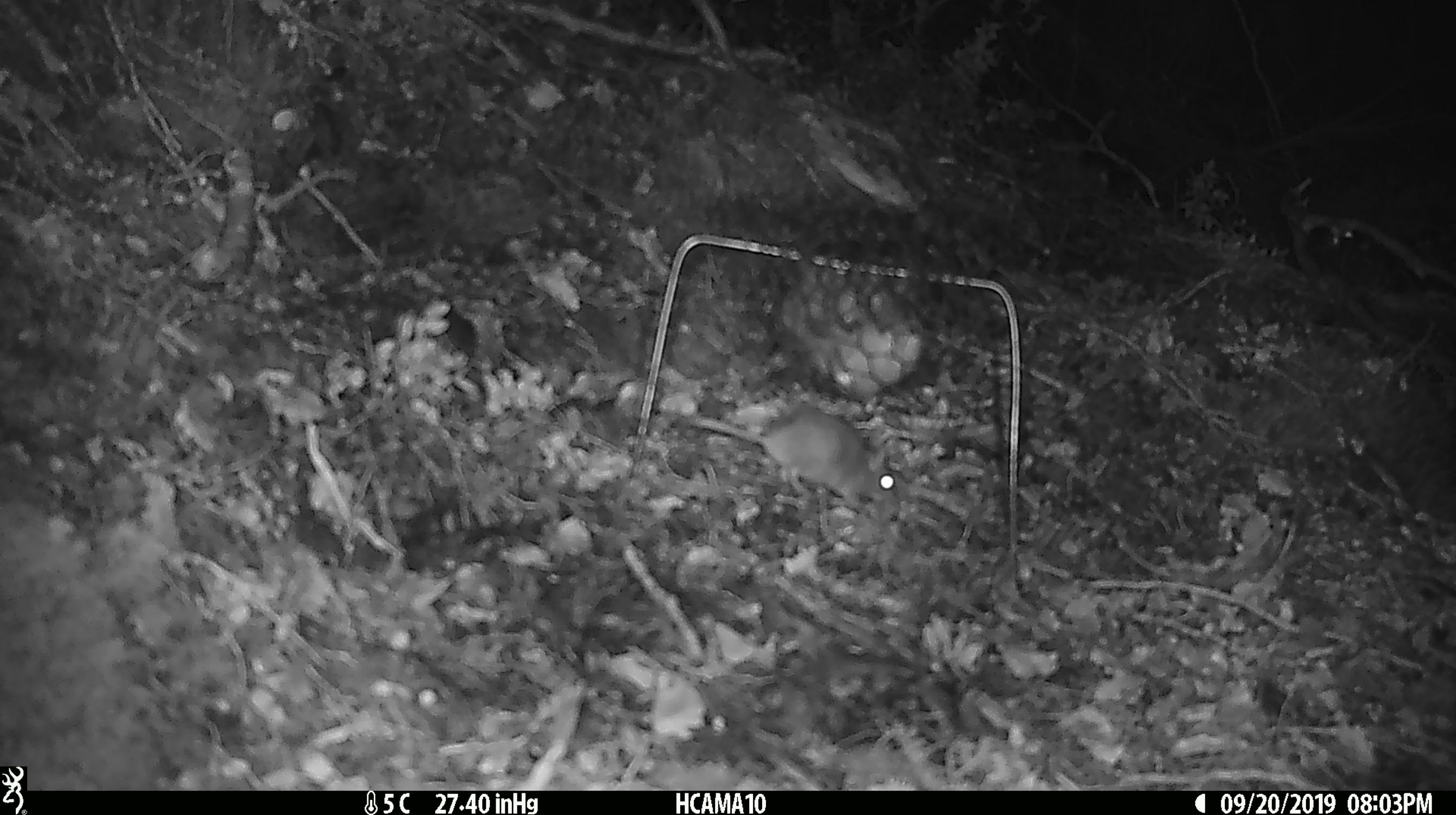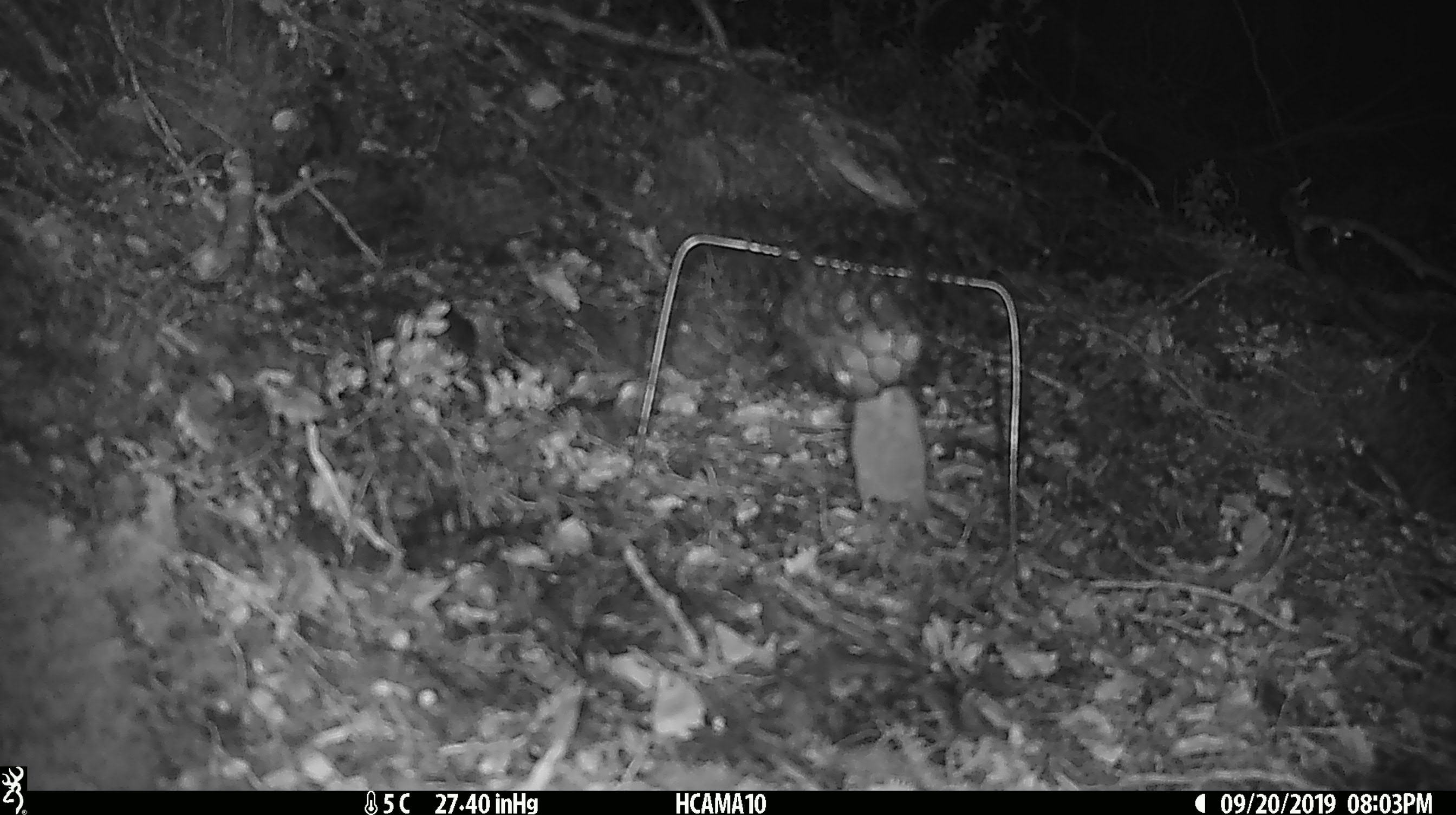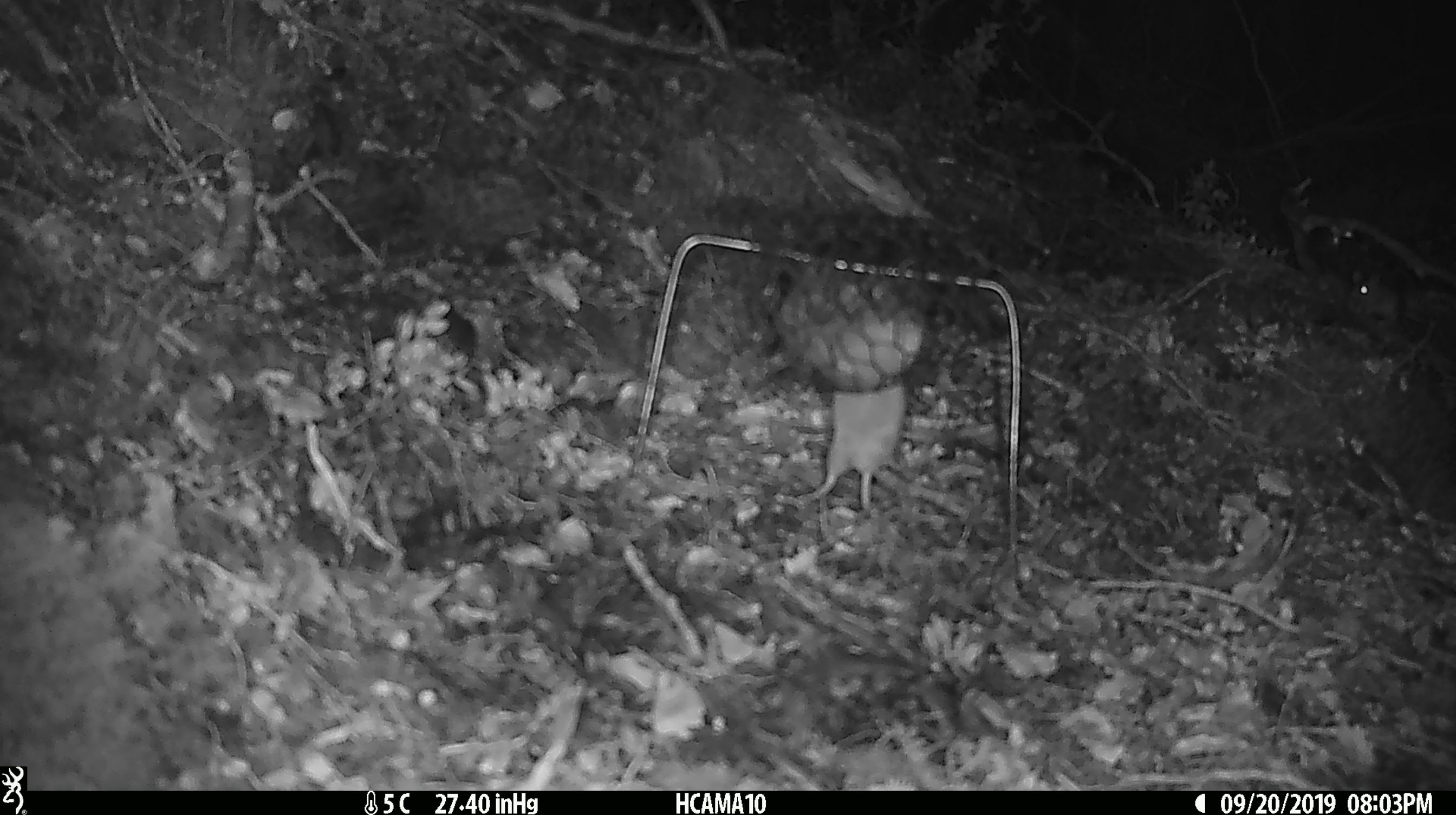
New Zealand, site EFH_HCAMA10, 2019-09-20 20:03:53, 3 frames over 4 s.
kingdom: Animalia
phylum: Chordata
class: Mammalia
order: Rodentia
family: Muridae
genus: Mus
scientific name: Mus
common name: mouse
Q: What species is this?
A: Mouse (Mus).